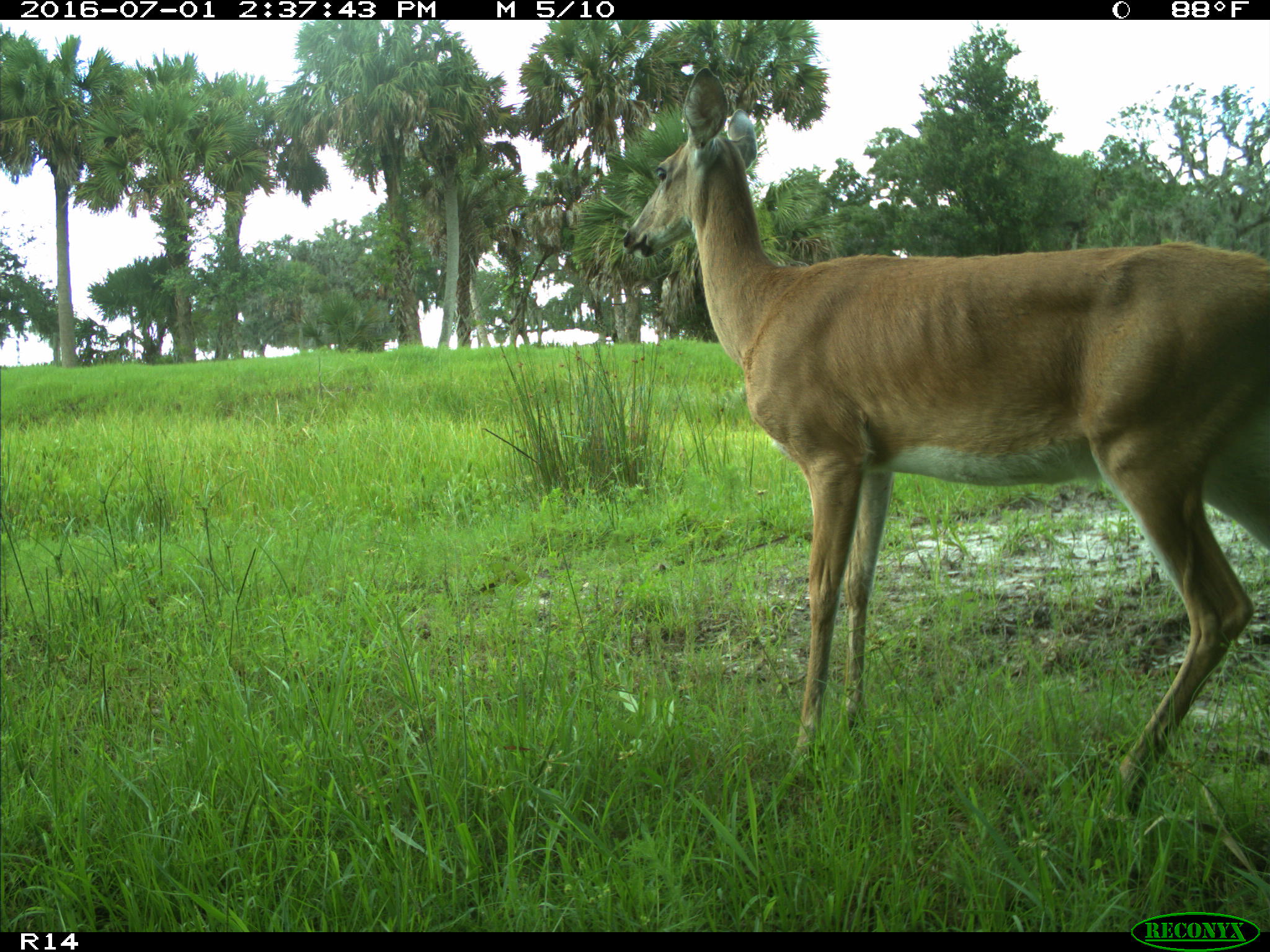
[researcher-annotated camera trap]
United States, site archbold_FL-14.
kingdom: Animalia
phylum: Chordata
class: Mammalia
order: Artiodactyla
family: Cervidae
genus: Odocoileus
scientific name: Odocoileus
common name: deer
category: unidentified deer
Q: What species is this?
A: Unidentified deer (deer) (Odocoileus).